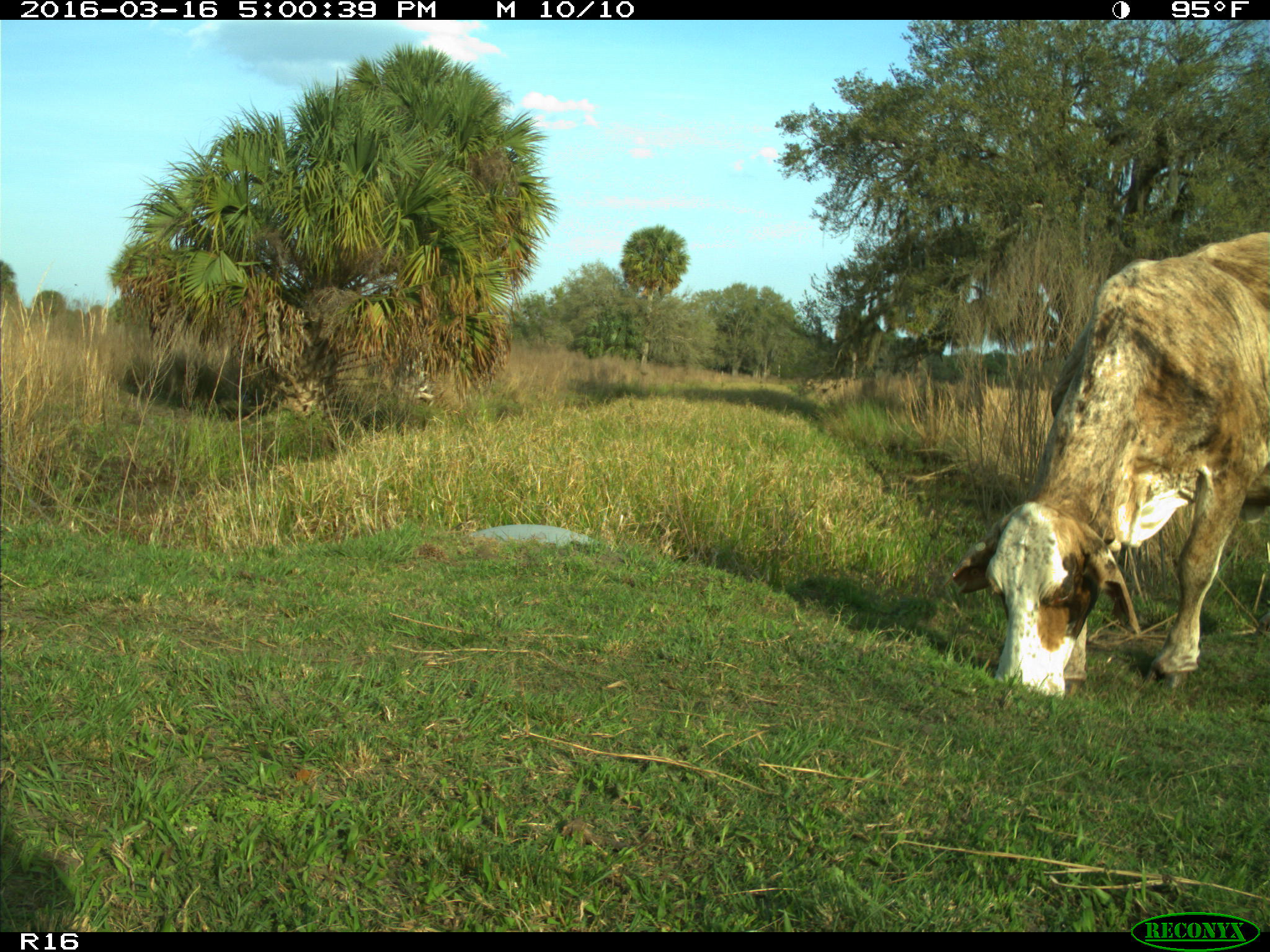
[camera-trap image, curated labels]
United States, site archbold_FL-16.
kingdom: Animalia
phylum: Chordata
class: Mammalia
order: Artiodactyla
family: Bovidae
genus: Bos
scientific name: Bos taurus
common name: domestic cow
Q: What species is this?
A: Bos taurus (domestic cow).